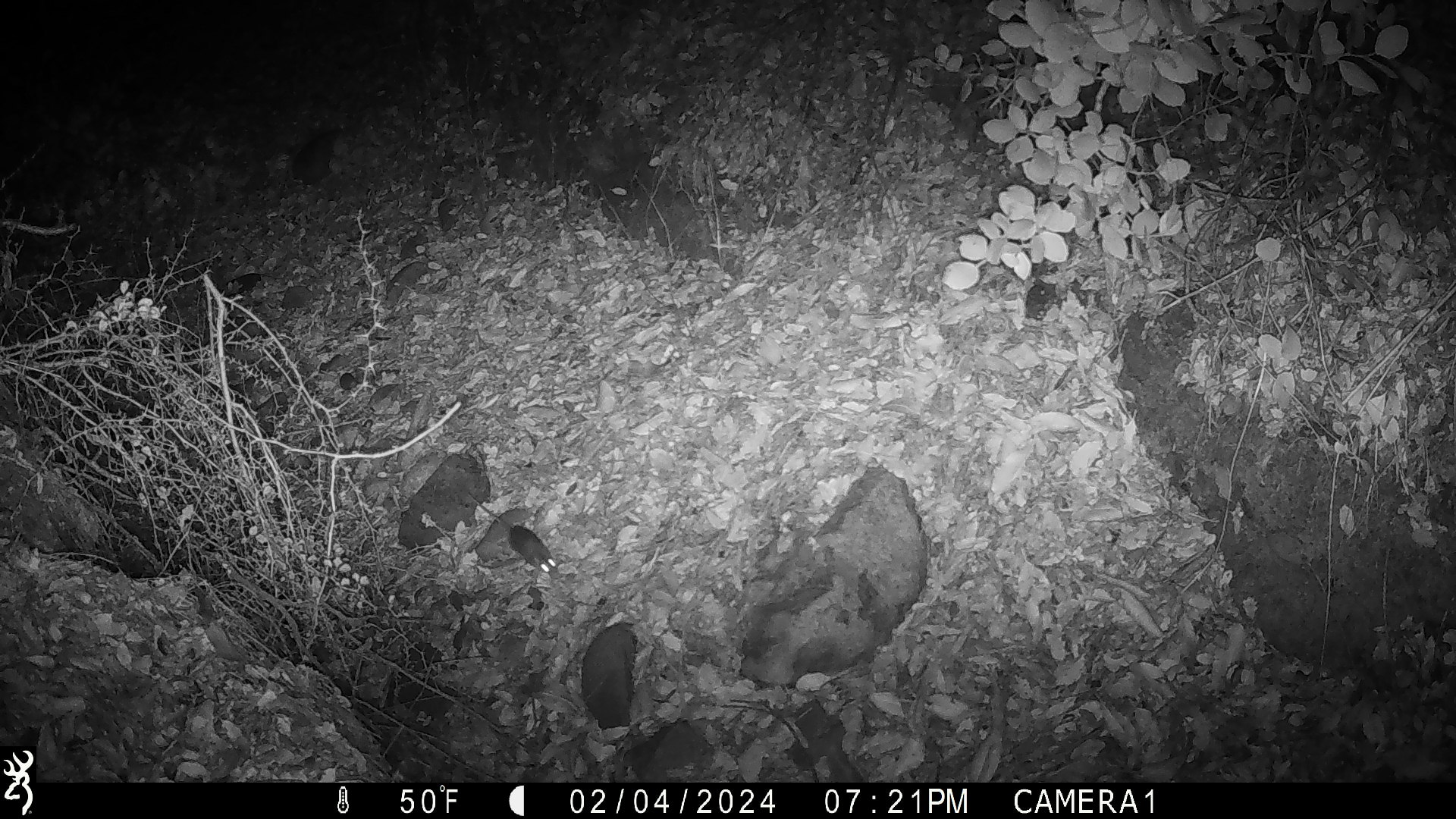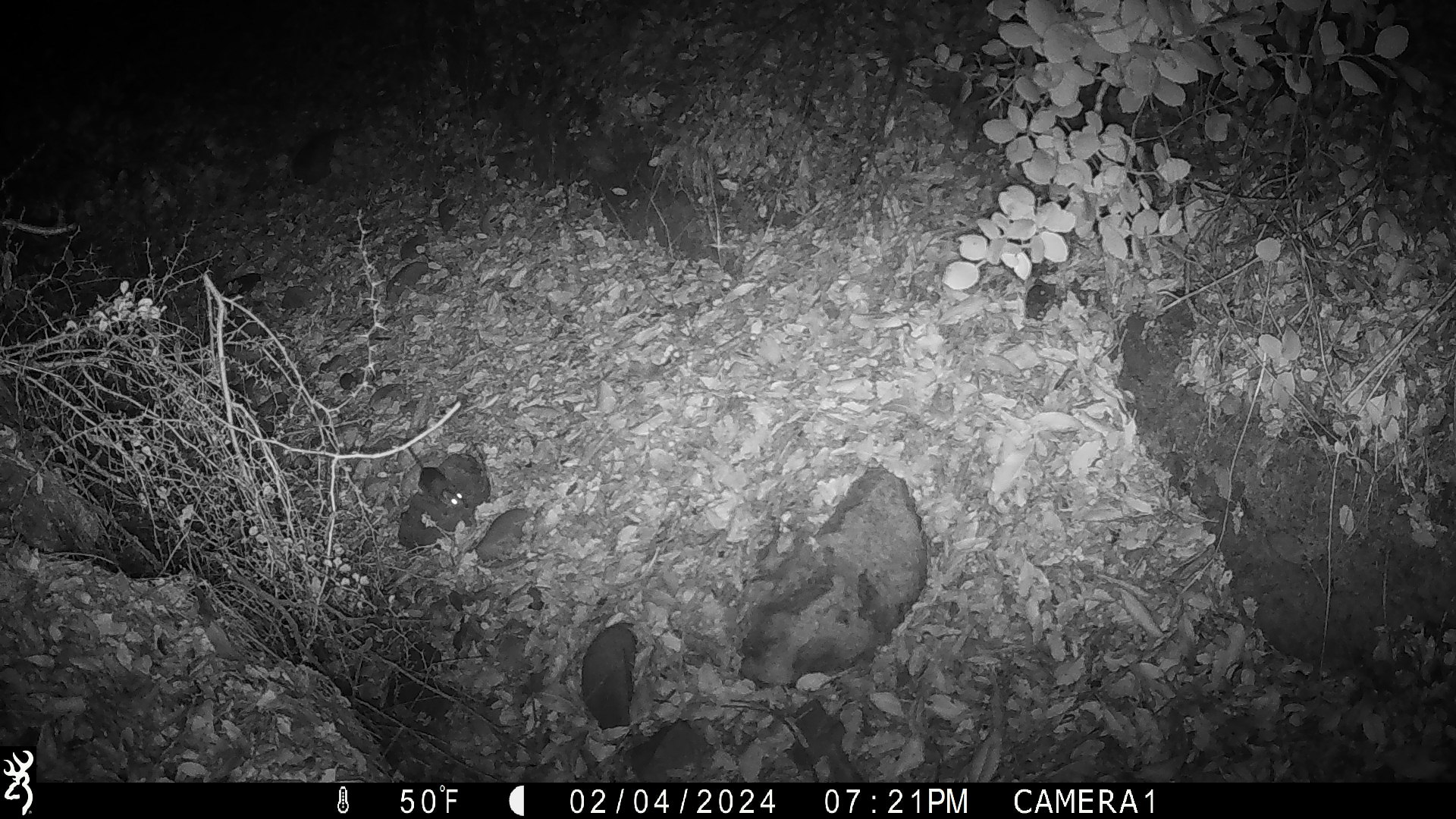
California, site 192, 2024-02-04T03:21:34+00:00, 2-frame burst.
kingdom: Animalia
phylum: Chordata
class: Mammalia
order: Rodentia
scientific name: Rodentia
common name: mouse or rat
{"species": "mouse or rat (Rodentia)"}